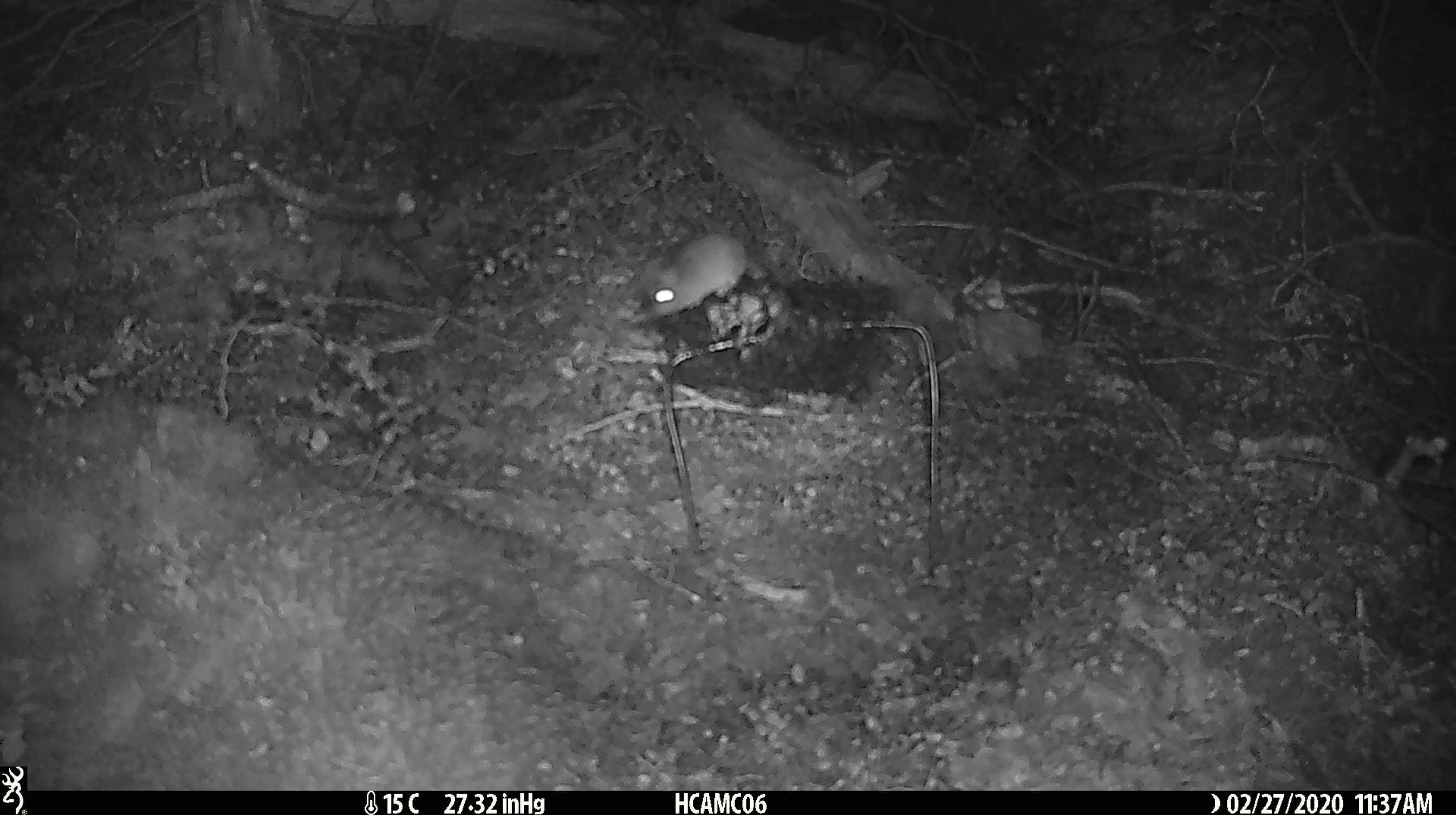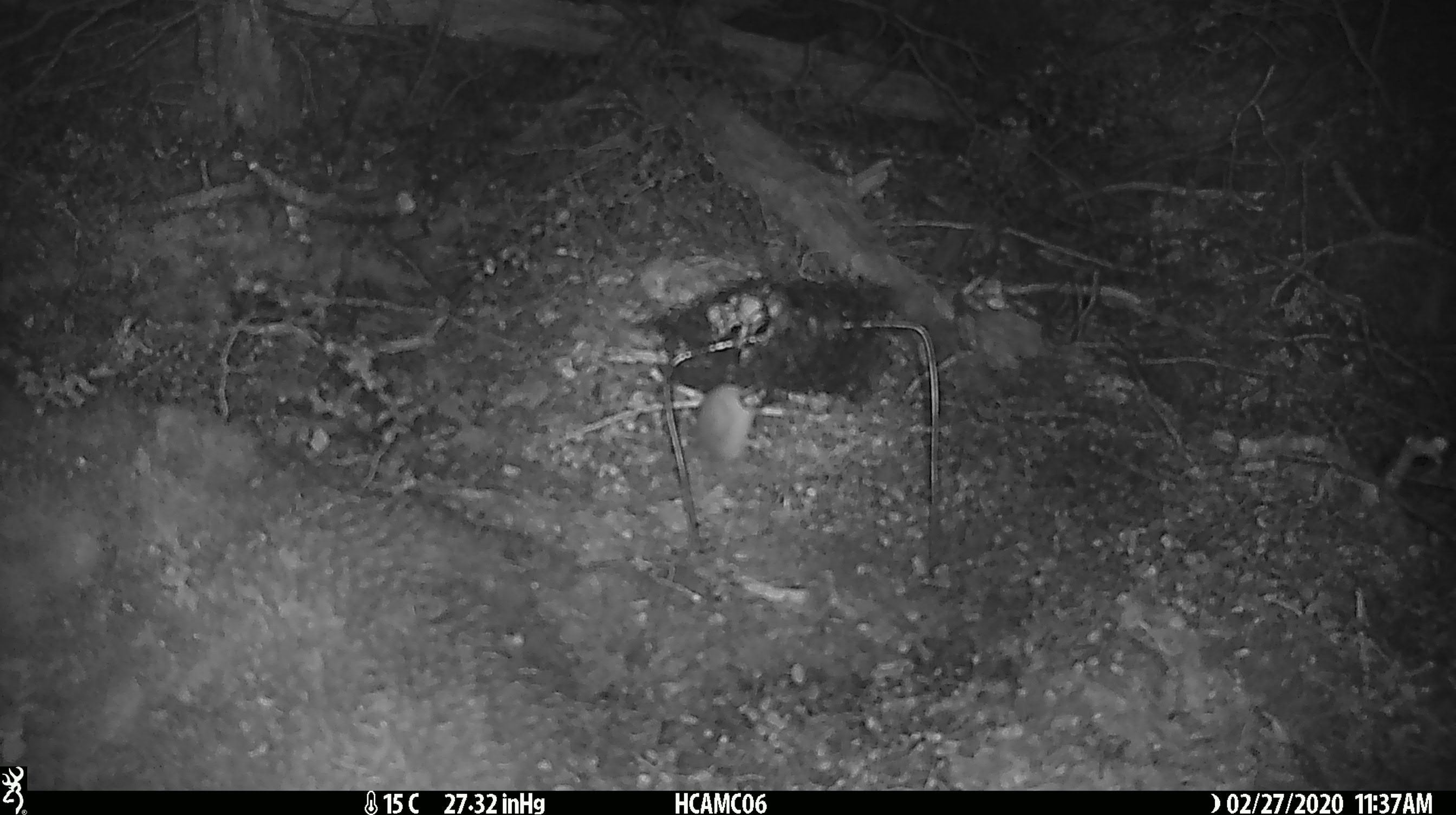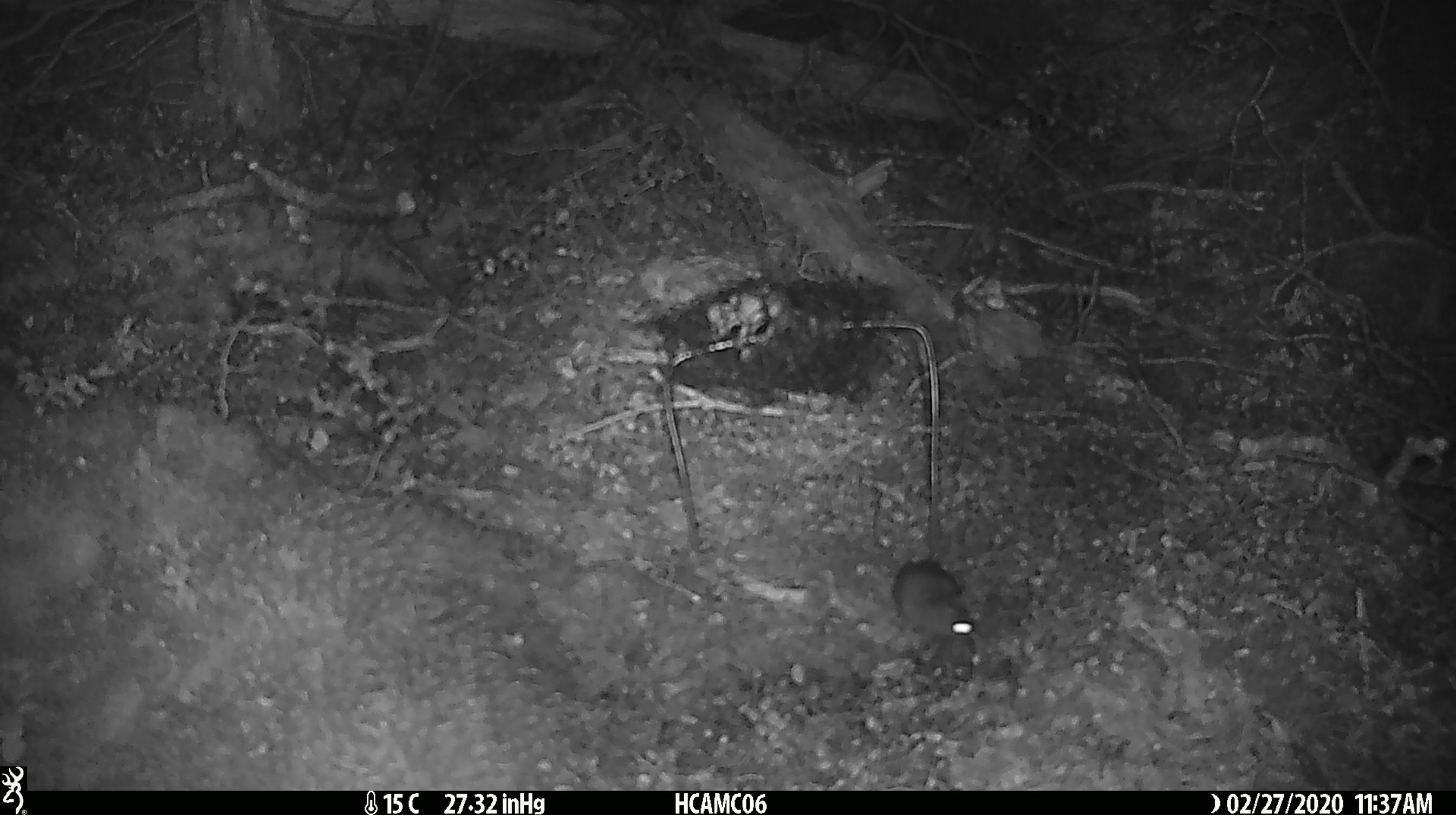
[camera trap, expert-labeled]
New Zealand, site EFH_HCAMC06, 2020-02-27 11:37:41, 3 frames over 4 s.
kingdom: Animalia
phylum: Chordata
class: Mammalia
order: Rodentia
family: Muridae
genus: Mus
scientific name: Mus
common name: mouse